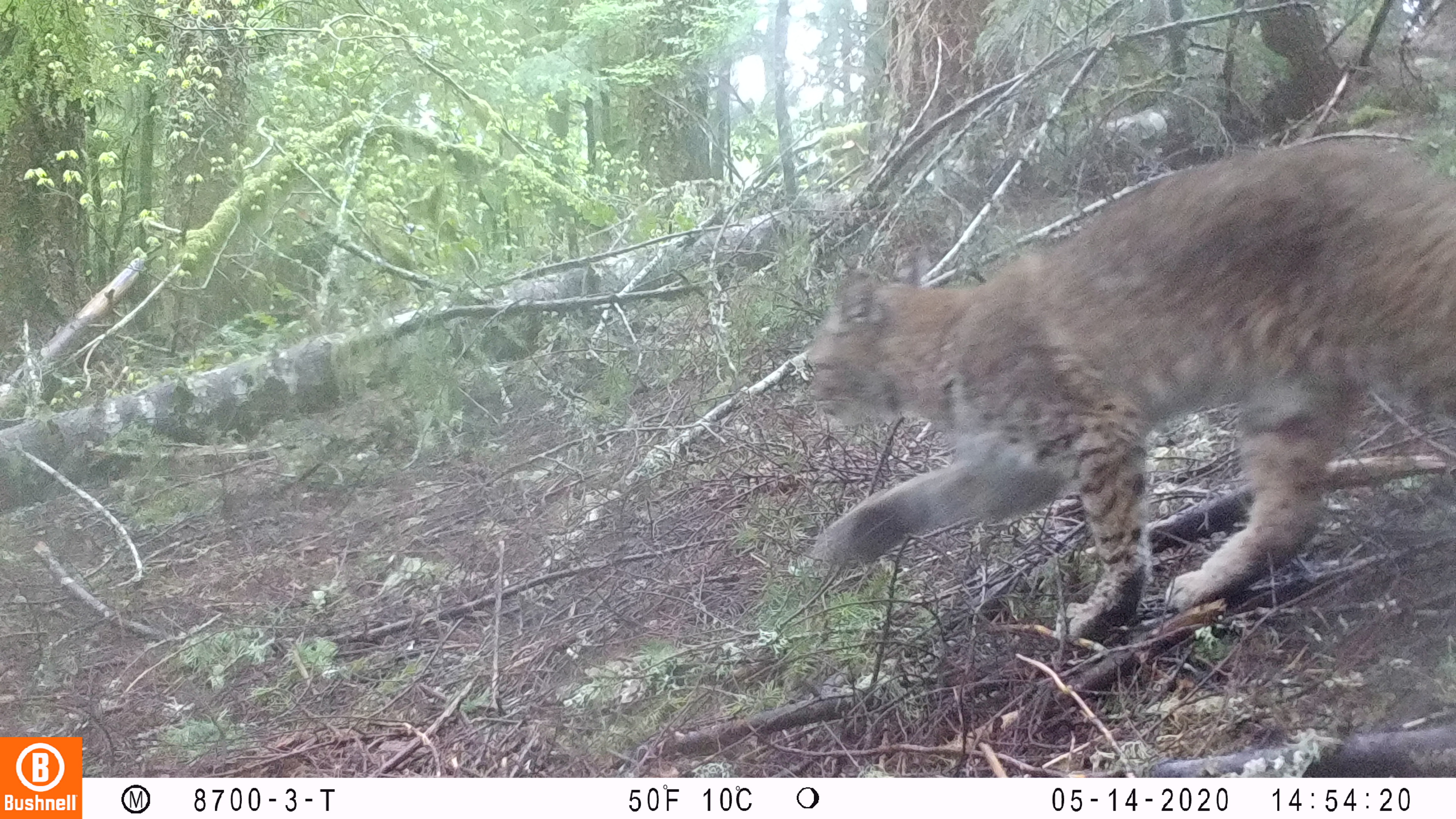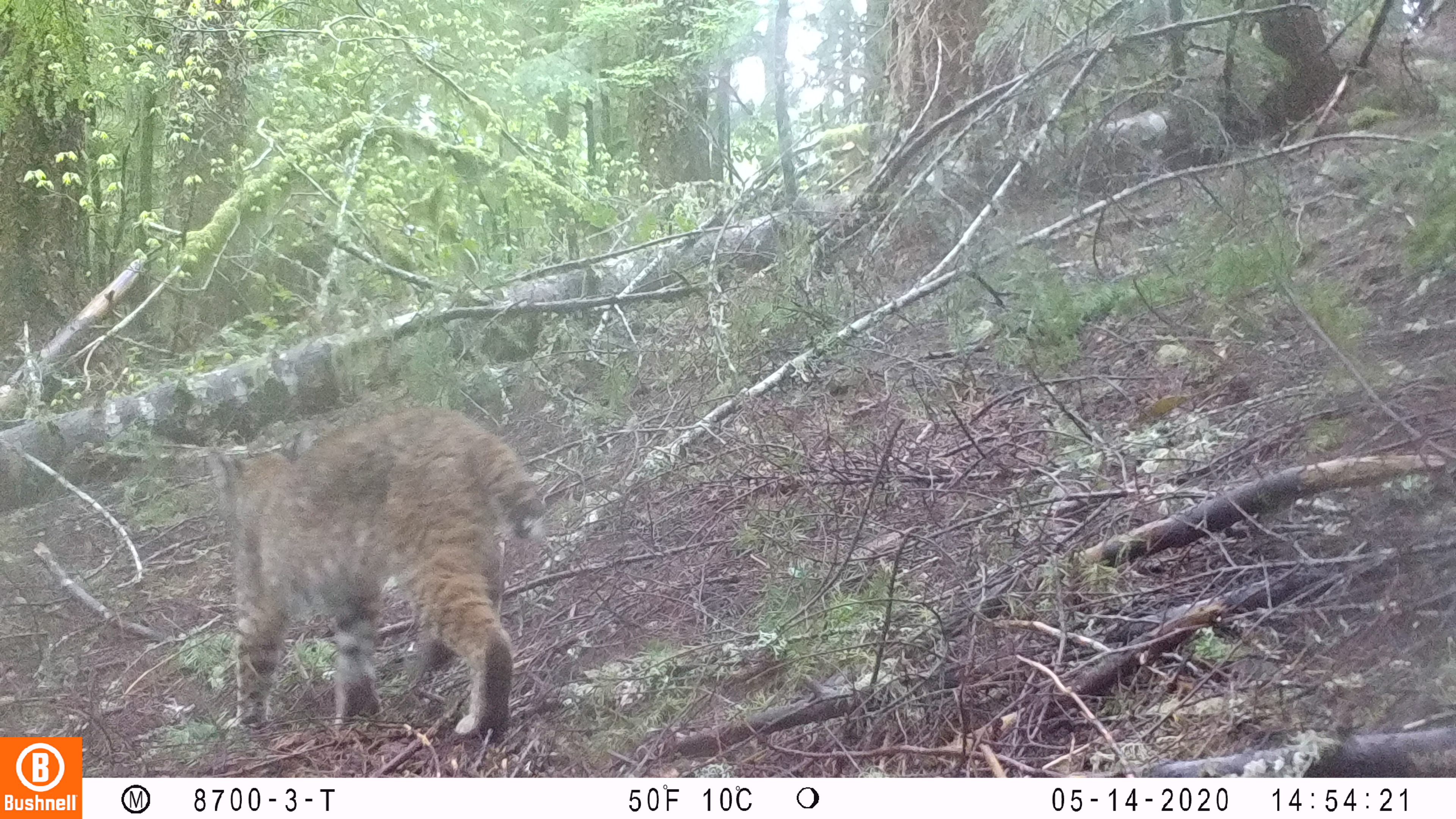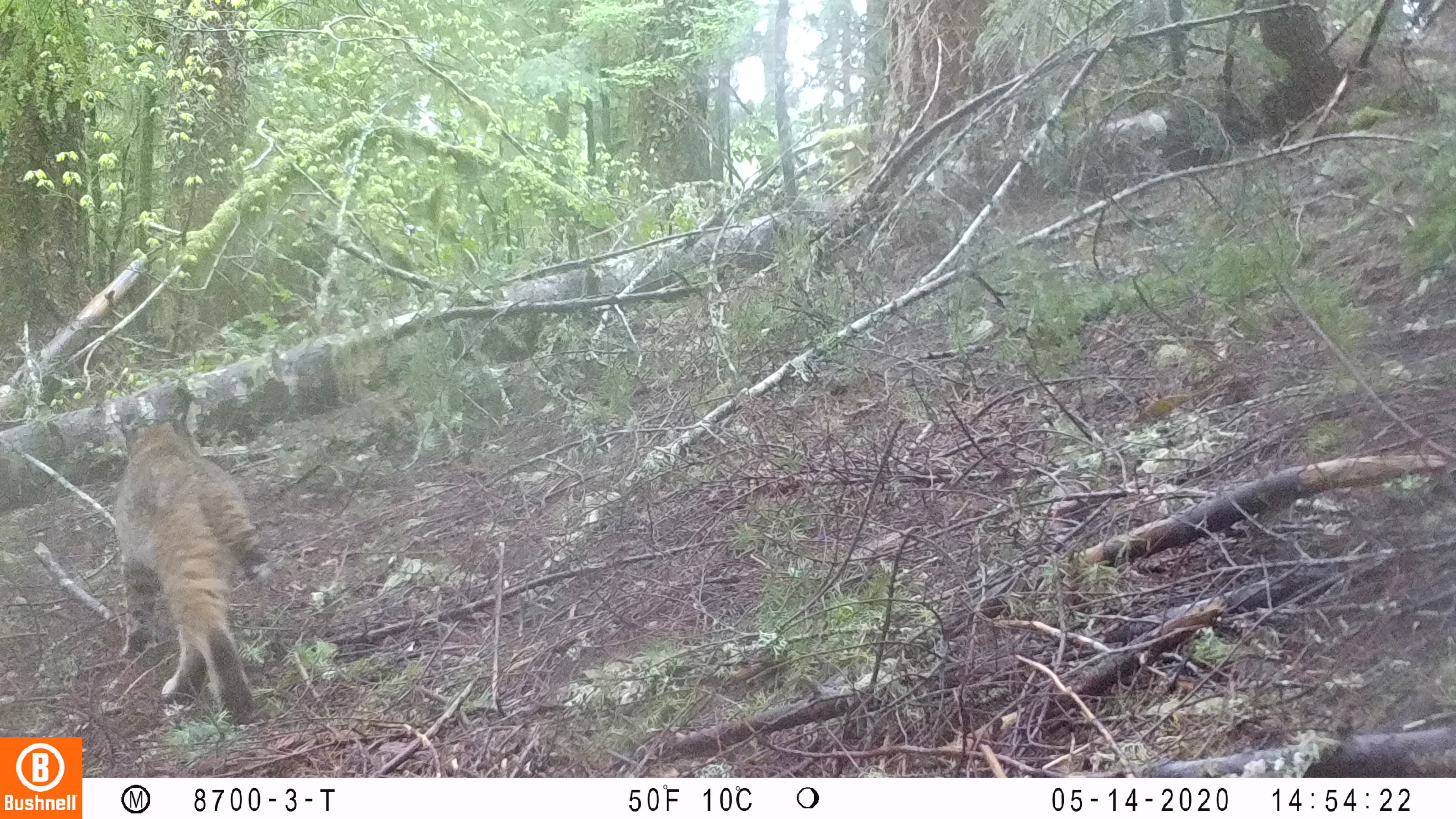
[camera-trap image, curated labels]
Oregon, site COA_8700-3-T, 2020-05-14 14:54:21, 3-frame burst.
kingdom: Animalia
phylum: Chordata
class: Mammalia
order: Carnivora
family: Felidae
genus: Lynx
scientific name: Lynx rufus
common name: bobcat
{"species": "bobcat (Lynx rufus)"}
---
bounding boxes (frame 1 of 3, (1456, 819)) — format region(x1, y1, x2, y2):
bobcat: region(790, 118, 1454, 654)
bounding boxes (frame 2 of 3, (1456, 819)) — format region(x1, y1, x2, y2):
bobcat: region(199, 395, 555, 752)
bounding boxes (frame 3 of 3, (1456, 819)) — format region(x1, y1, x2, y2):
bobcat: region(94, 387, 282, 731)